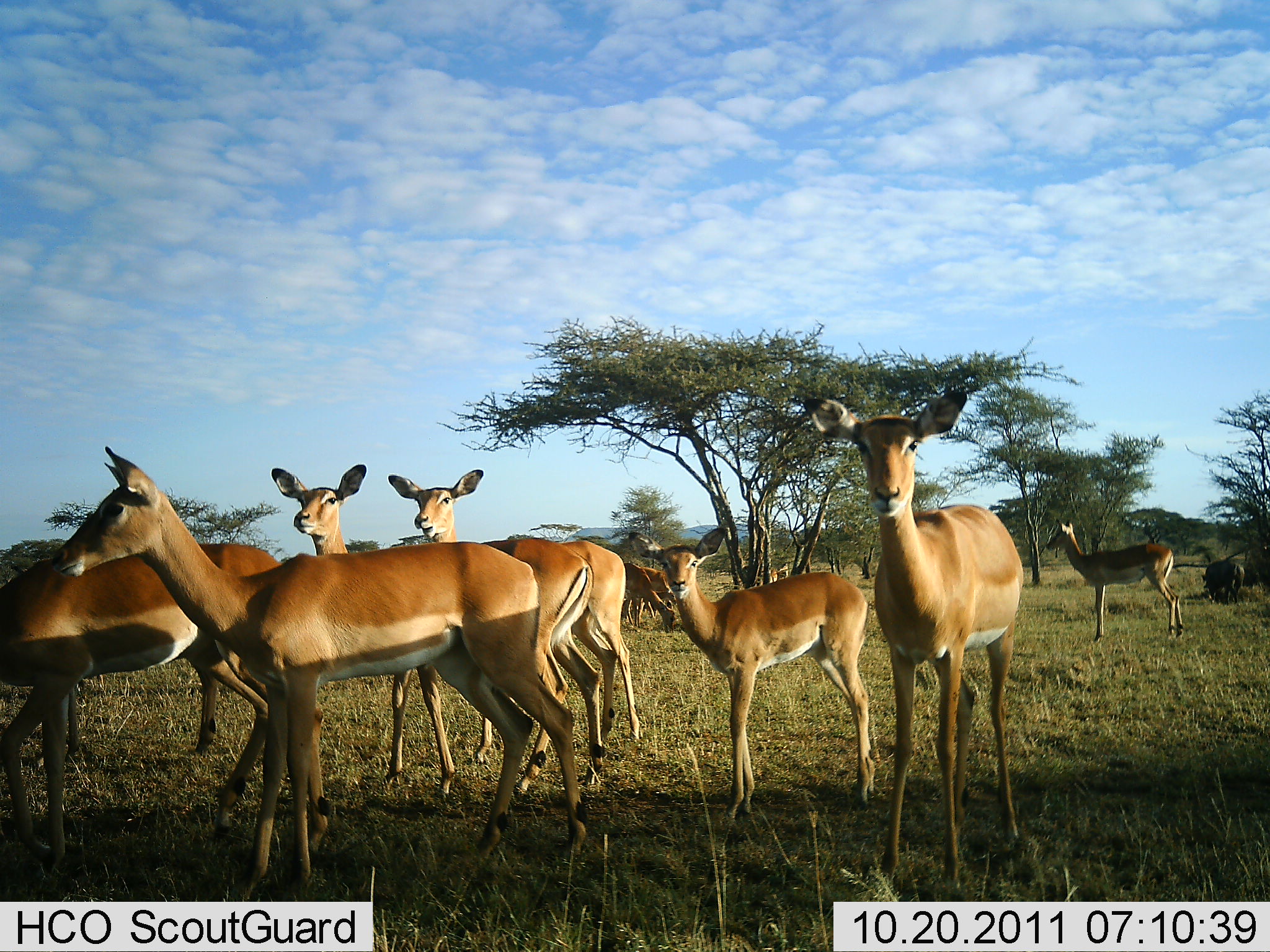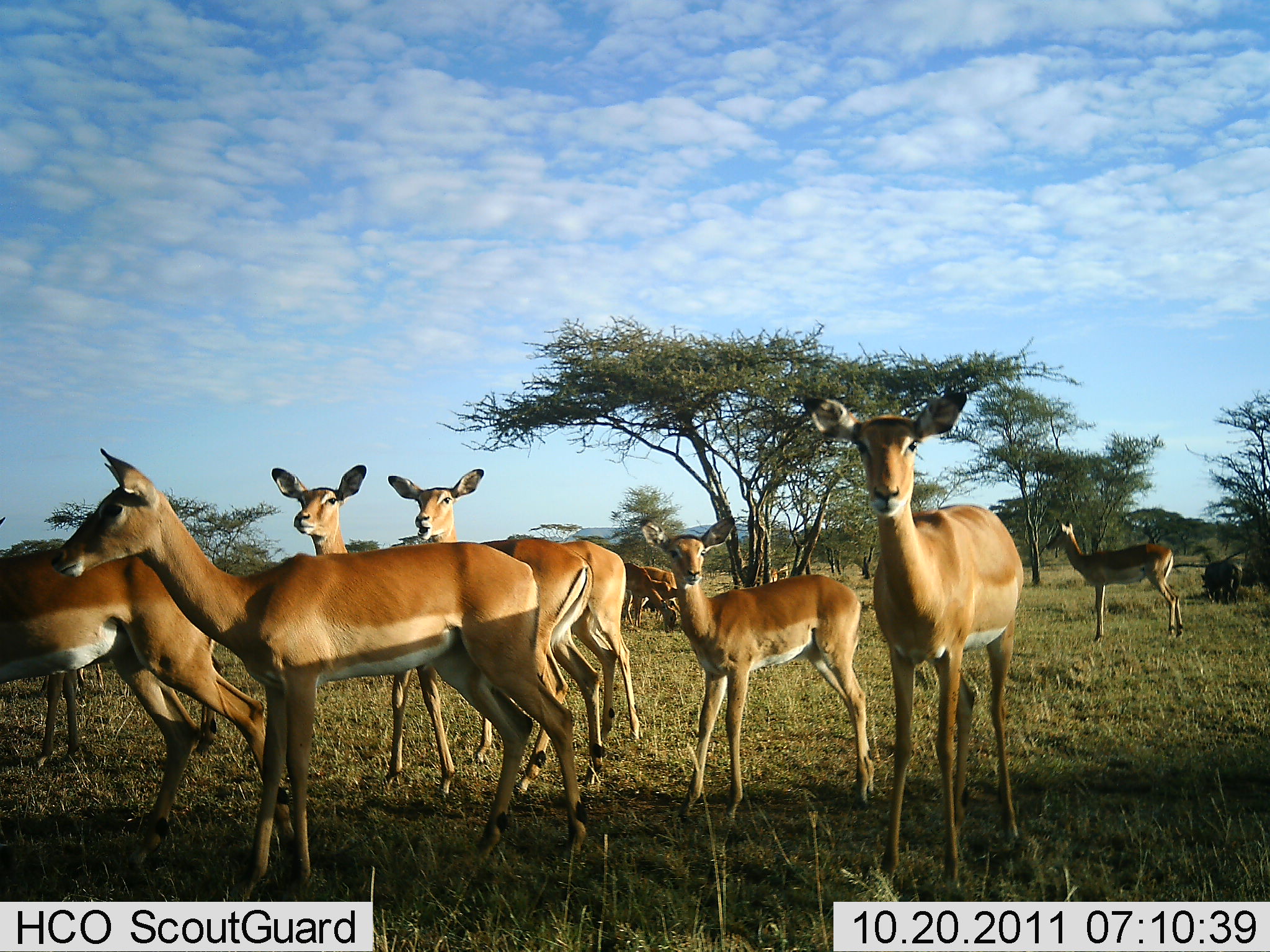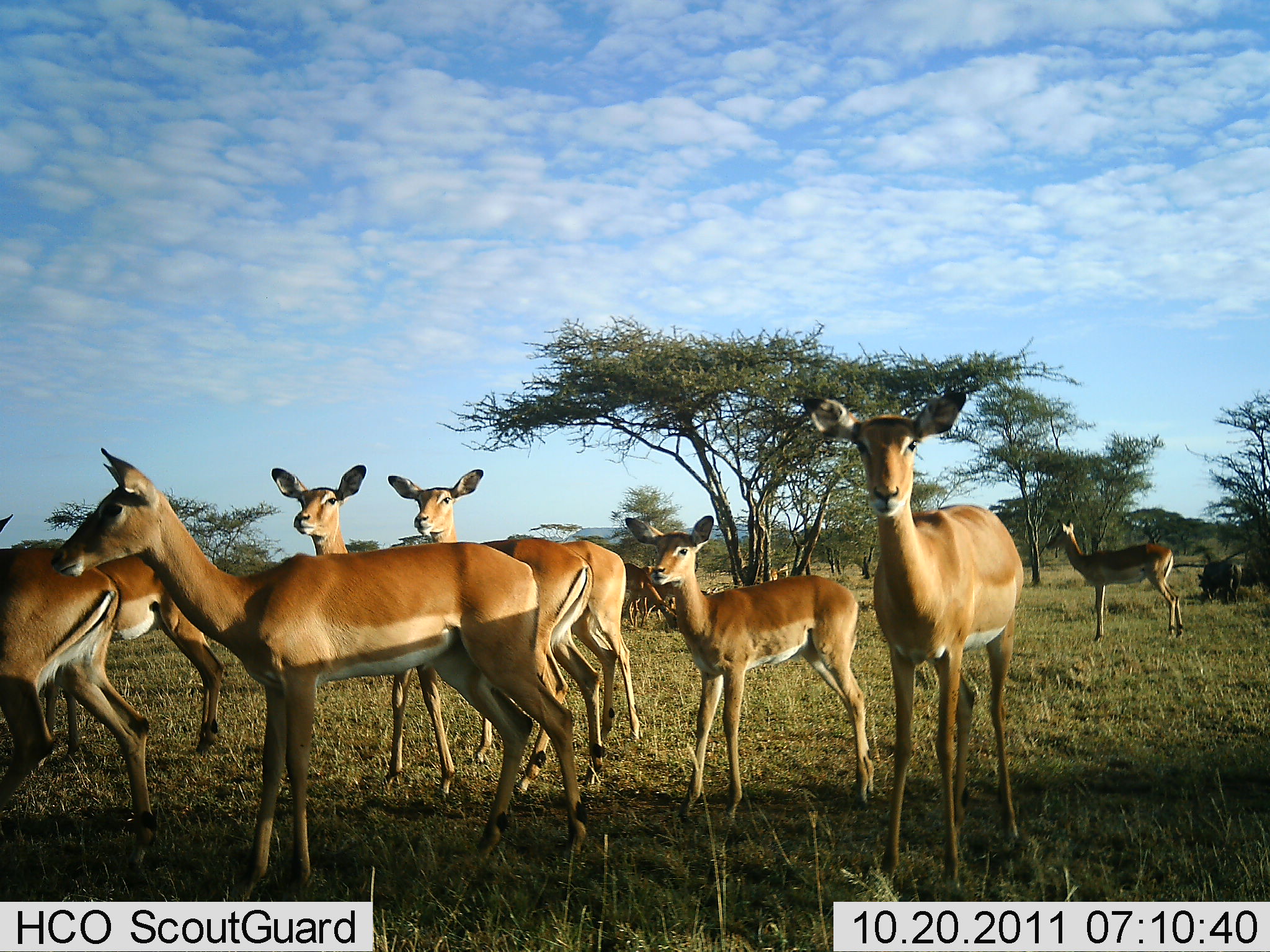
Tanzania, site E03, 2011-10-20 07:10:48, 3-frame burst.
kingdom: Animalia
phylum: Chordata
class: Mammalia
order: Artiodactyla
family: Bovidae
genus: Aepyceros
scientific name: Aepyceros melampus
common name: impala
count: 10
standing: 100%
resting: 0%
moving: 14%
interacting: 0%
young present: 50%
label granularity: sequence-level